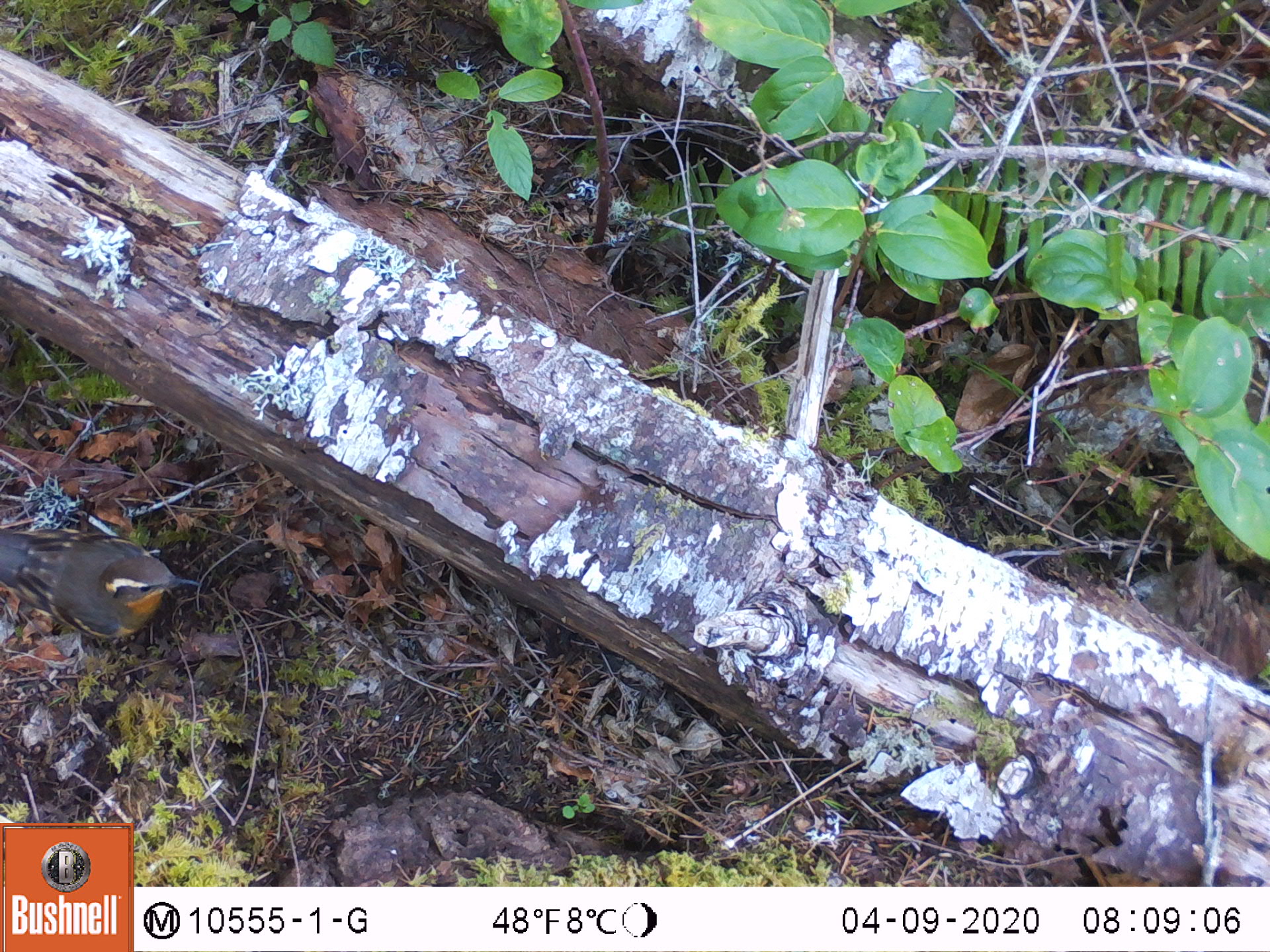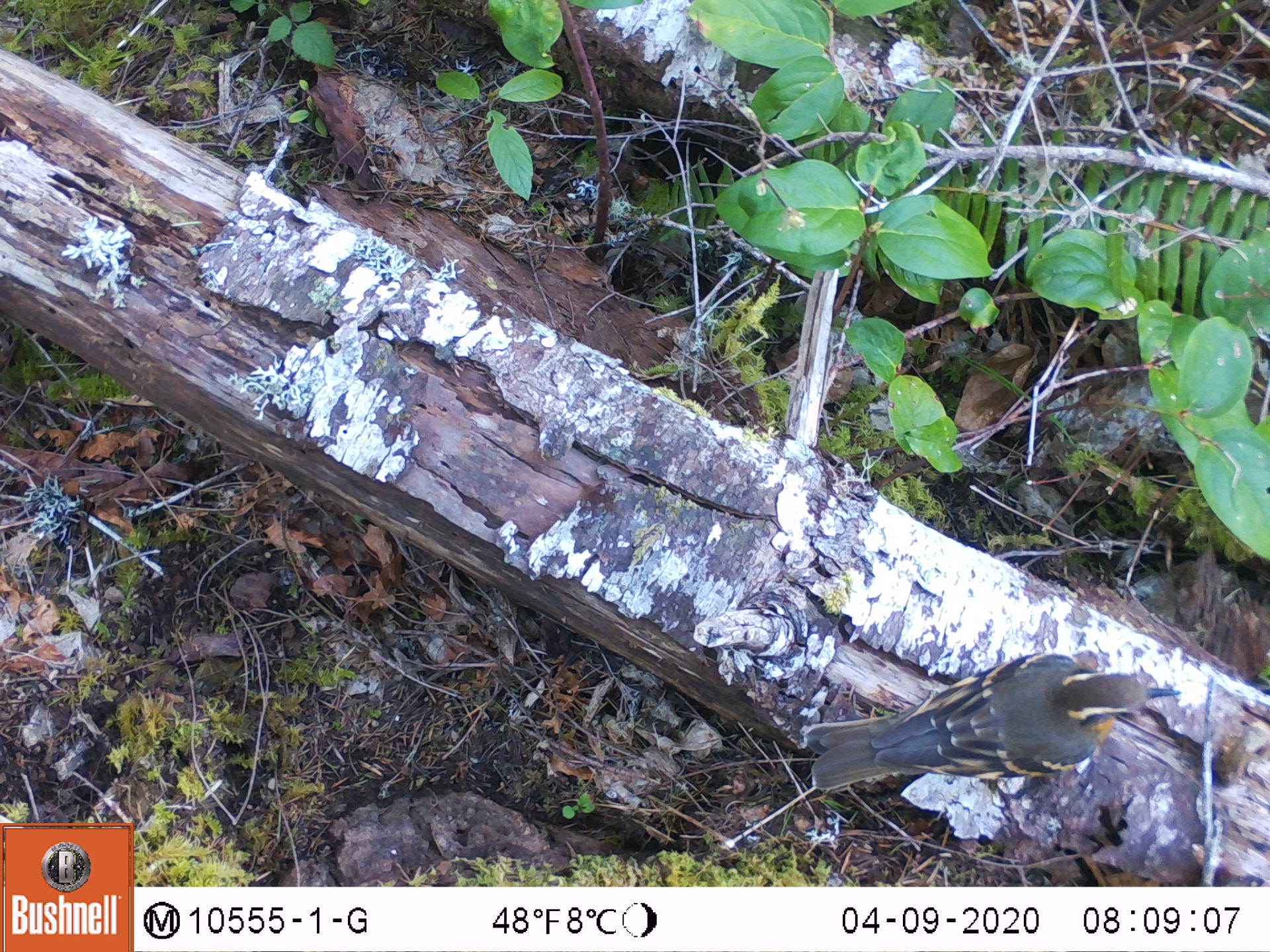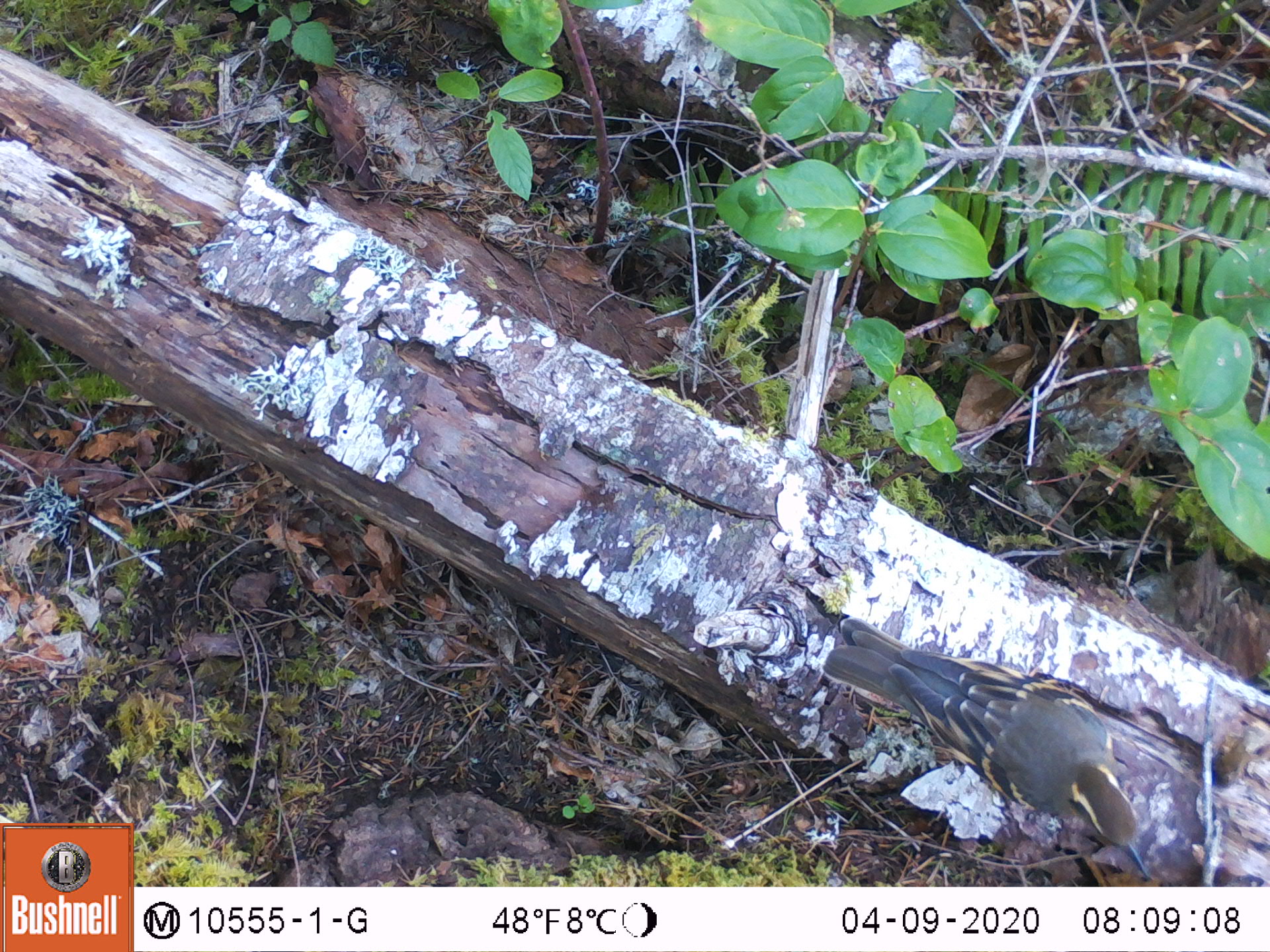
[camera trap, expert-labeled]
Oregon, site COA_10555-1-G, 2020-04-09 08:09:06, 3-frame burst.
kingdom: Animalia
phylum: Chordata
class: Aves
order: Passeriformes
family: Turdidae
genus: Ixoreus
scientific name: Ixoreus naevius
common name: varied thrush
Varied thrush (Ixoreus naevius).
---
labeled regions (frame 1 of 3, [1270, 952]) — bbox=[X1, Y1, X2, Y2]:
varied thrush: bbox=[1, 528, 198, 638]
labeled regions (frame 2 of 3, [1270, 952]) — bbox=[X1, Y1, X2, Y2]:
varied thrush: bbox=[802, 651, 1180, 784]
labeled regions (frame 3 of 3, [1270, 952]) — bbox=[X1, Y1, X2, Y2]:
varied thrush: bbox=[826, 621, 1145, 879]